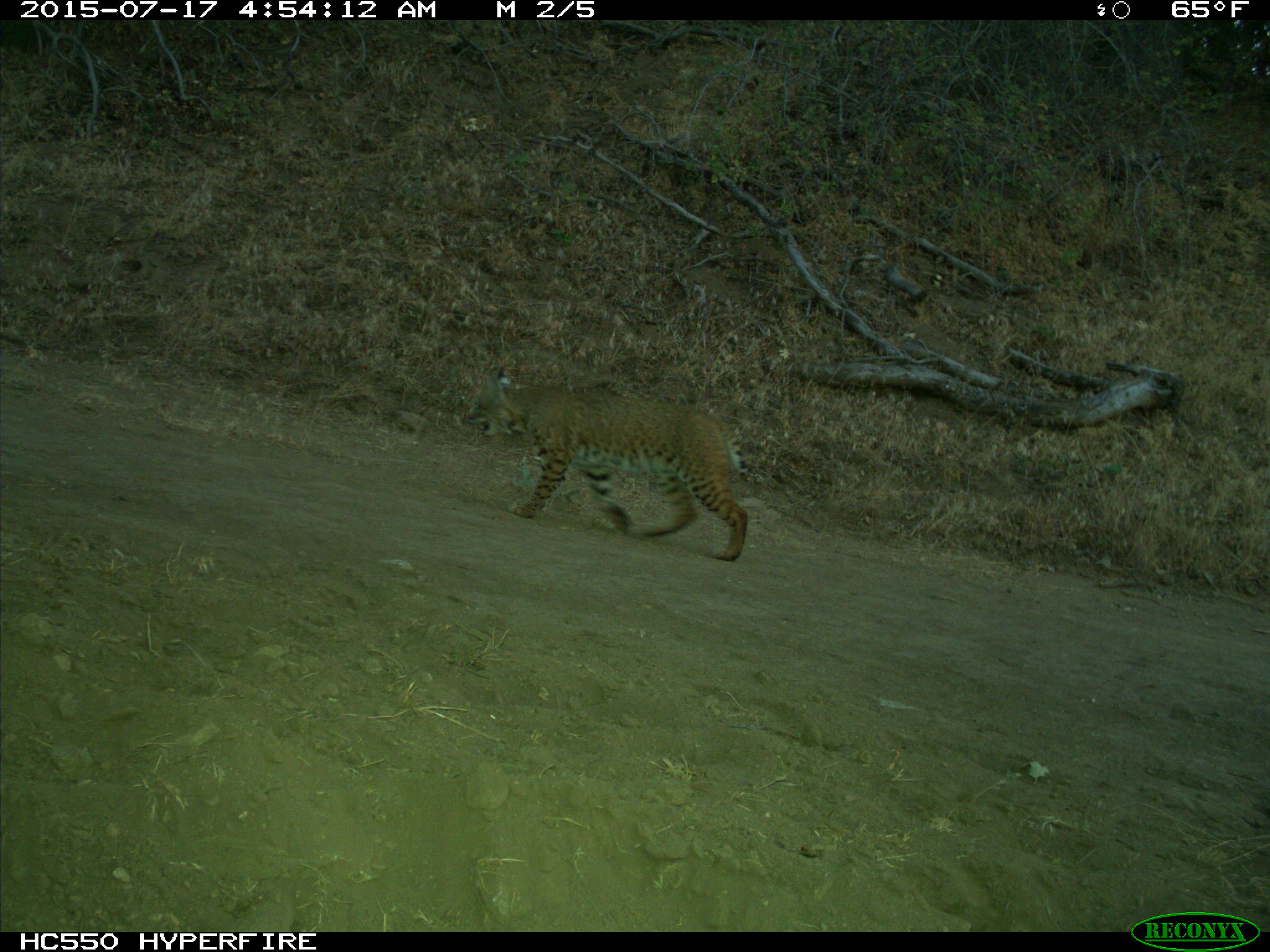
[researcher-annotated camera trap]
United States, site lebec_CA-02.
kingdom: Animalia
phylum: Chordata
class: Mammalia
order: Carnivora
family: Felidae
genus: Lynx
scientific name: Lynx rufus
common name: bobcat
Lynx rufus (bobcat).